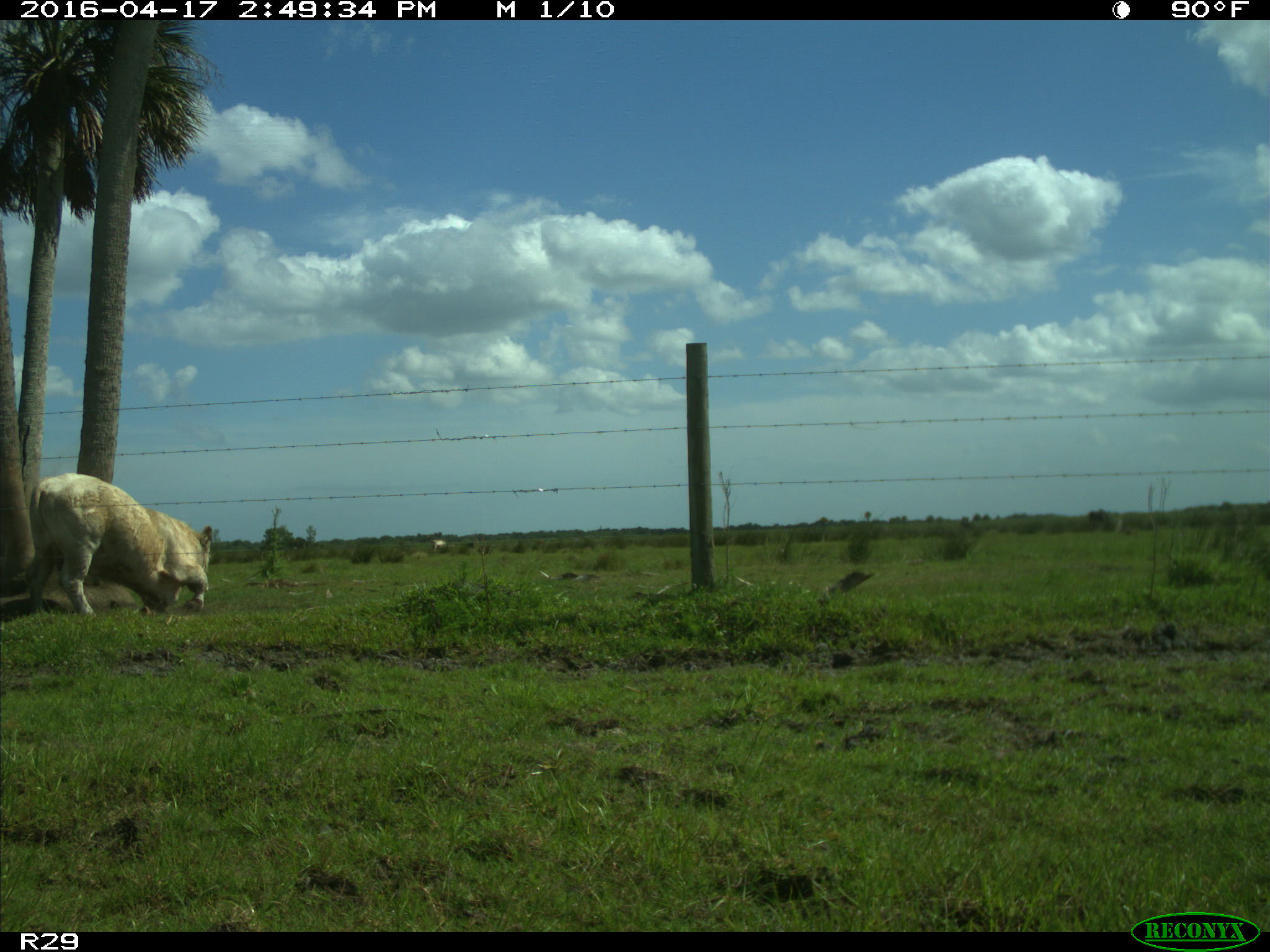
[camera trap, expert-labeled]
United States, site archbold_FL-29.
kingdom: Animalia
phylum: Chordata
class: Mammalia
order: Artiodactyla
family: Bovidae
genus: Bos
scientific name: Bos taurus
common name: domestic cow